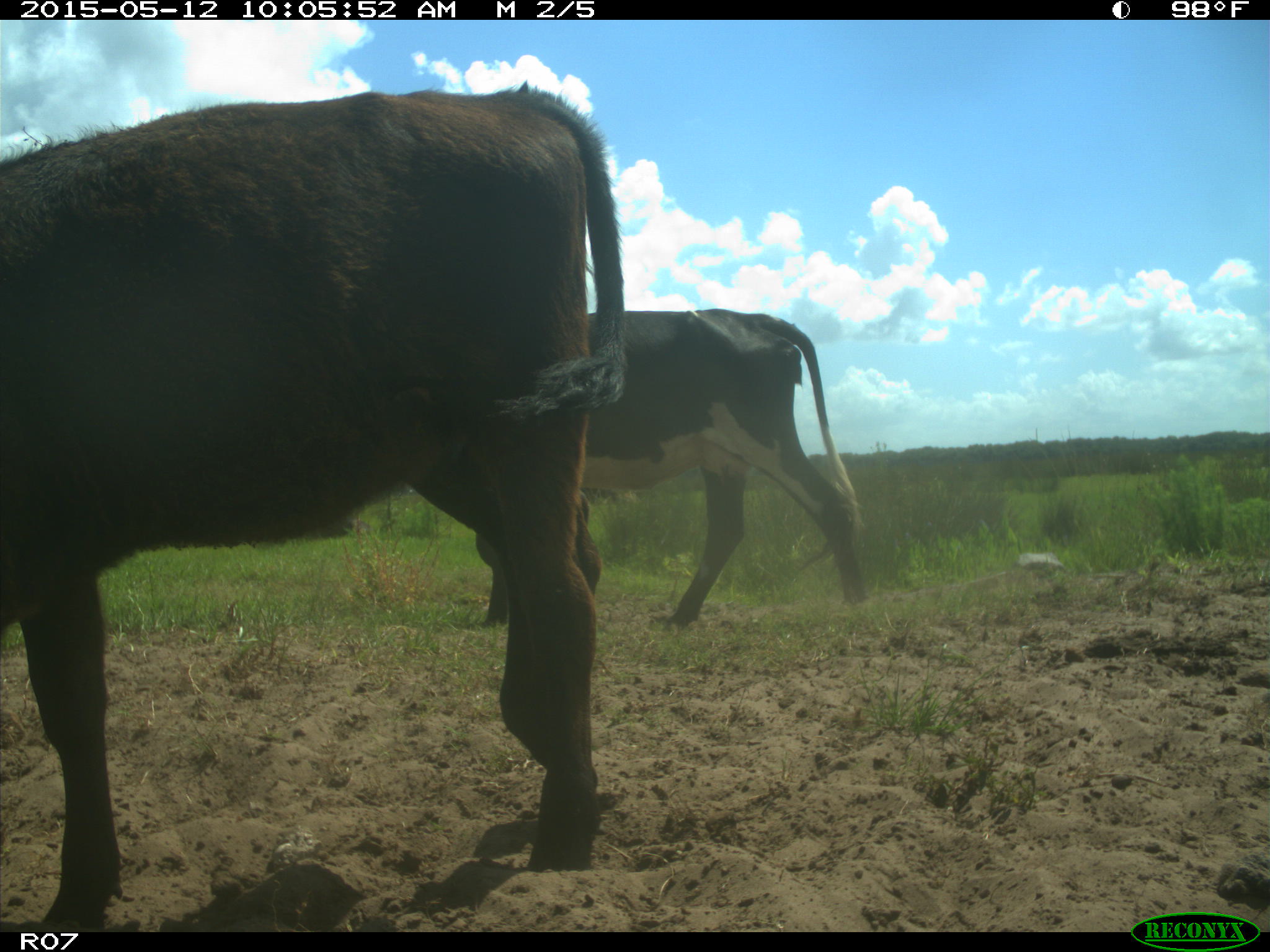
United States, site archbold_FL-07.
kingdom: Animalia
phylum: Chordata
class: Mammalia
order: Artiodactyla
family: Bovidae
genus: Bos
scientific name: Bos taurus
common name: domestic cow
Bos taurus (domestic cow).